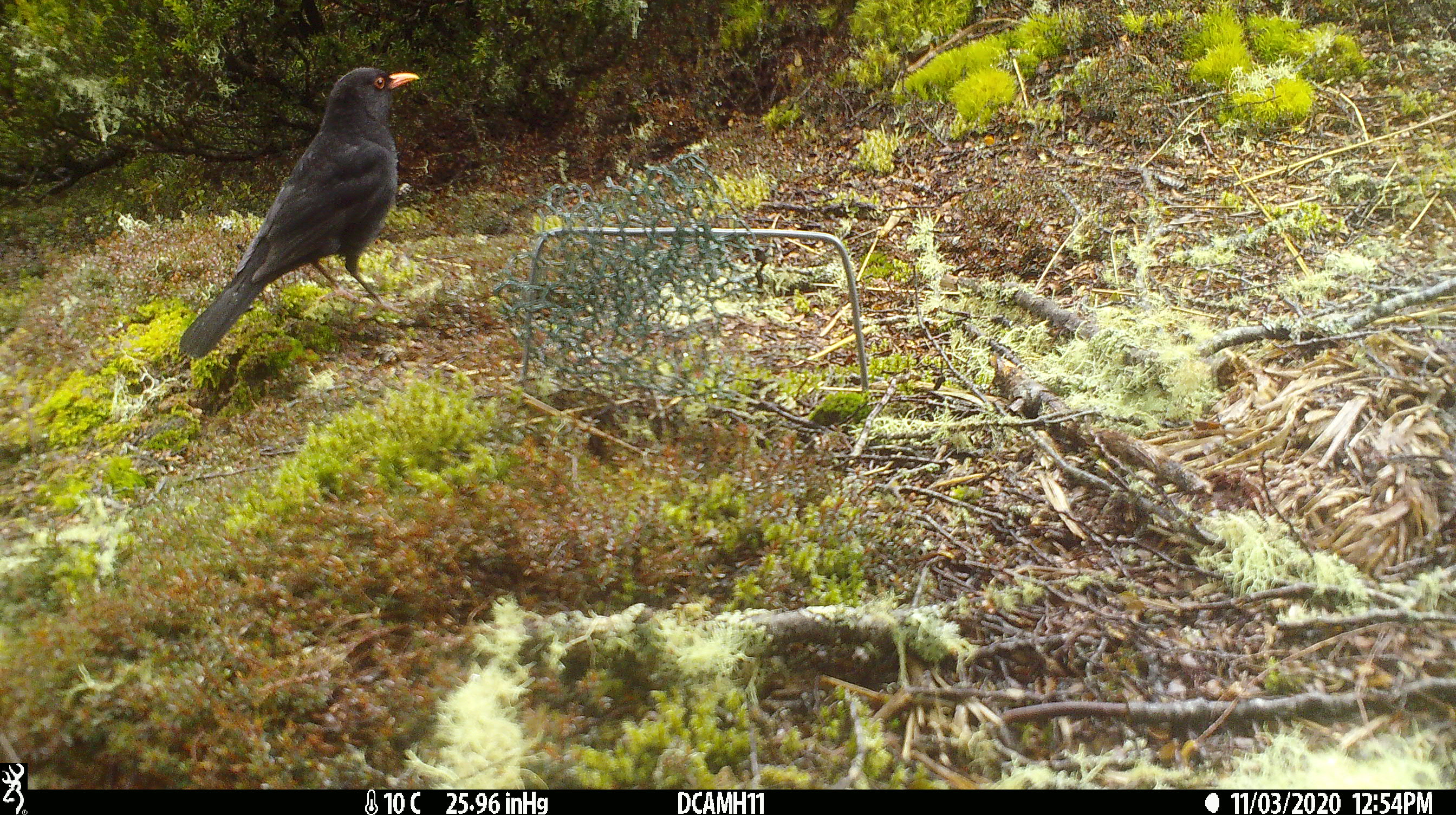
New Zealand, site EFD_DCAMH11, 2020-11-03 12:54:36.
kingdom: Animalia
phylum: Chordata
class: Aves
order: Passeriformes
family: Turdidae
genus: Turdus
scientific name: Turdus merula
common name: eurasian blackbird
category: blackbird